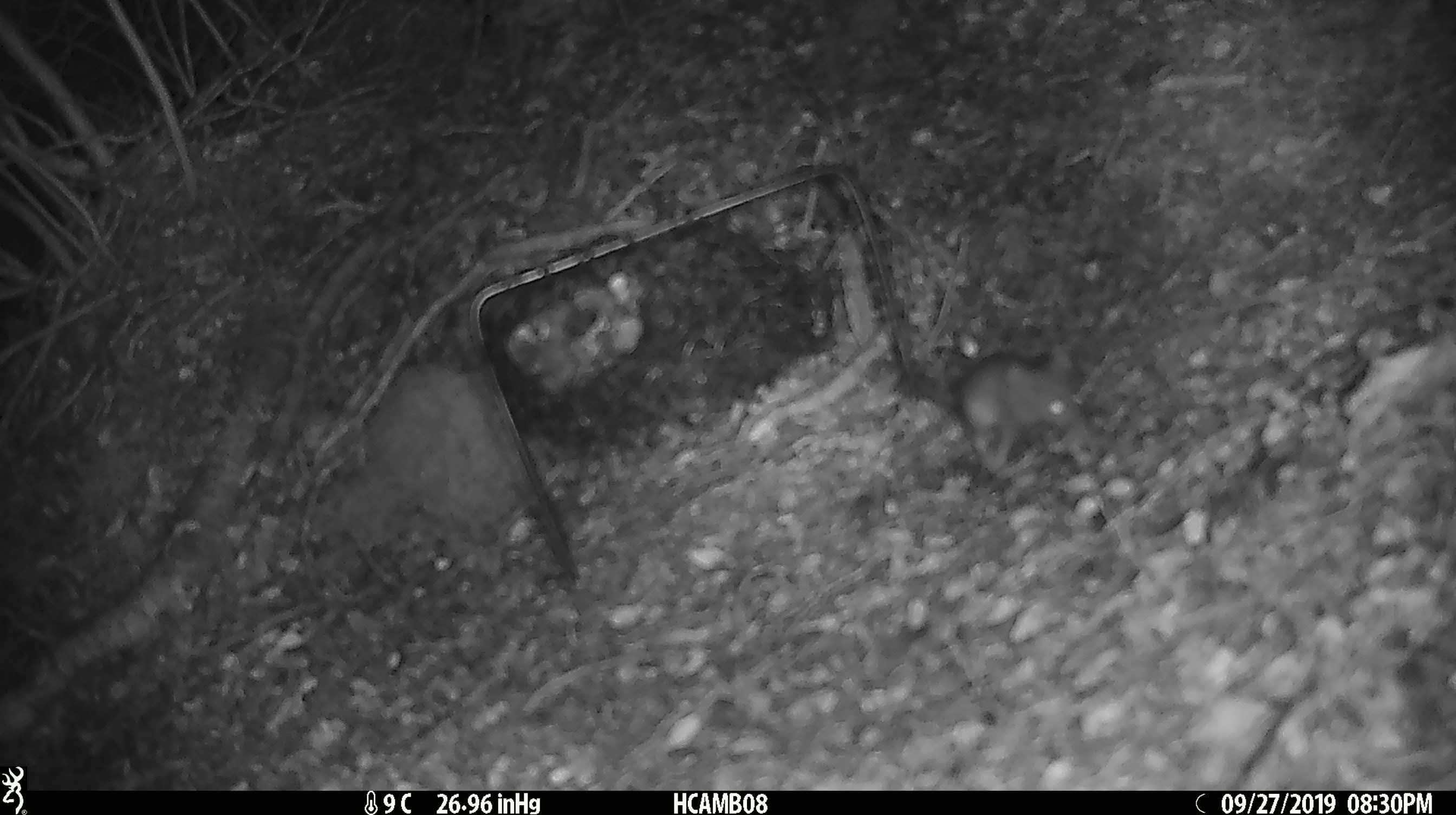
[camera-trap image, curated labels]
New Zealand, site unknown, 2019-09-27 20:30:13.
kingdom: Animalia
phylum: Chordata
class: Mammalia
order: Rodentia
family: Muridae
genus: Mus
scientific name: Mus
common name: mouse